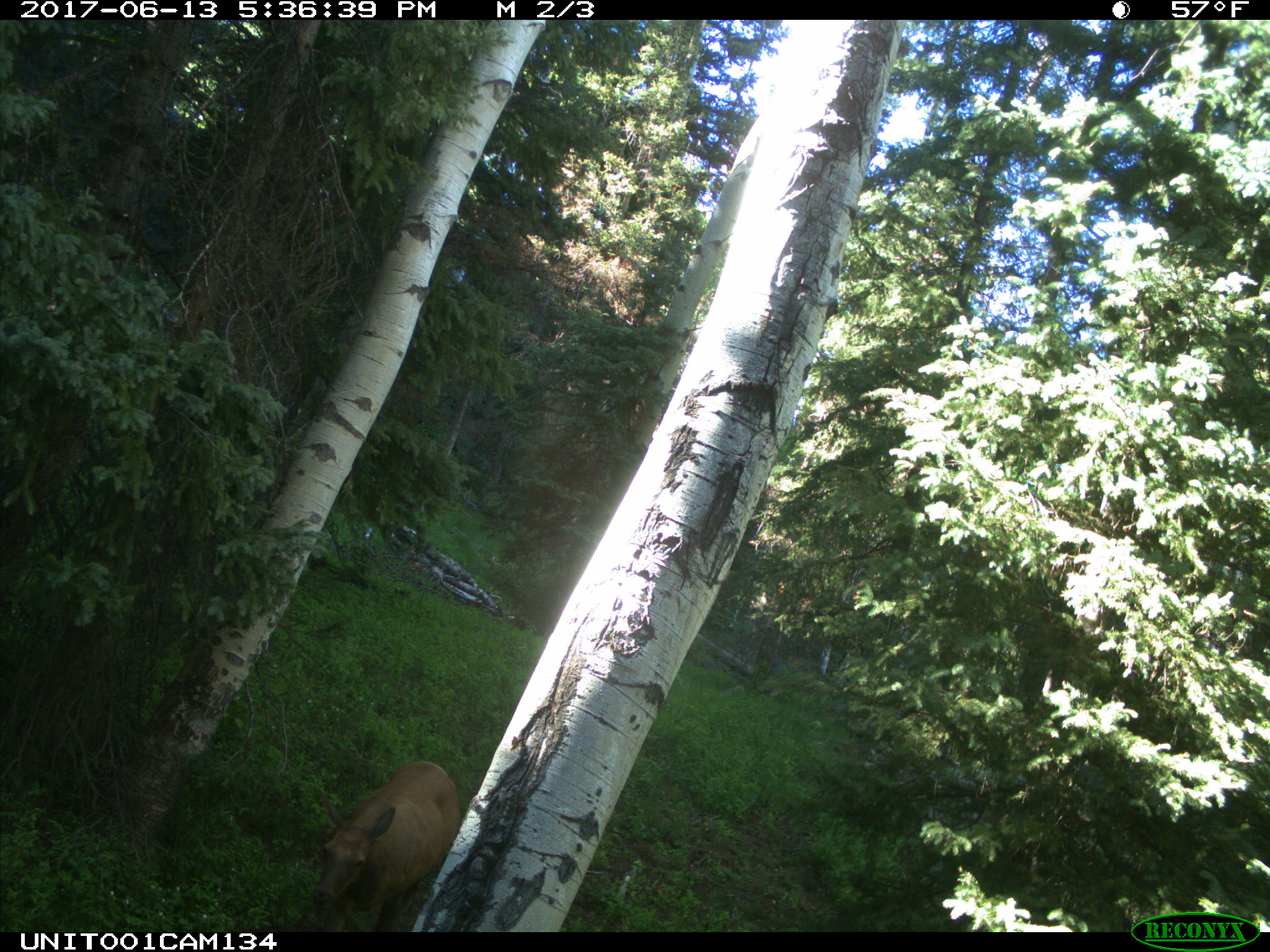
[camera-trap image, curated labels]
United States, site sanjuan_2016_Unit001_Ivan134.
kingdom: Animalia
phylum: Chordata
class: Mammalia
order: Artiodactyla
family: Cervidae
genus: Cervus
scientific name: Cervus elaphus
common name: red deer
Cervus elaphus (red deer).